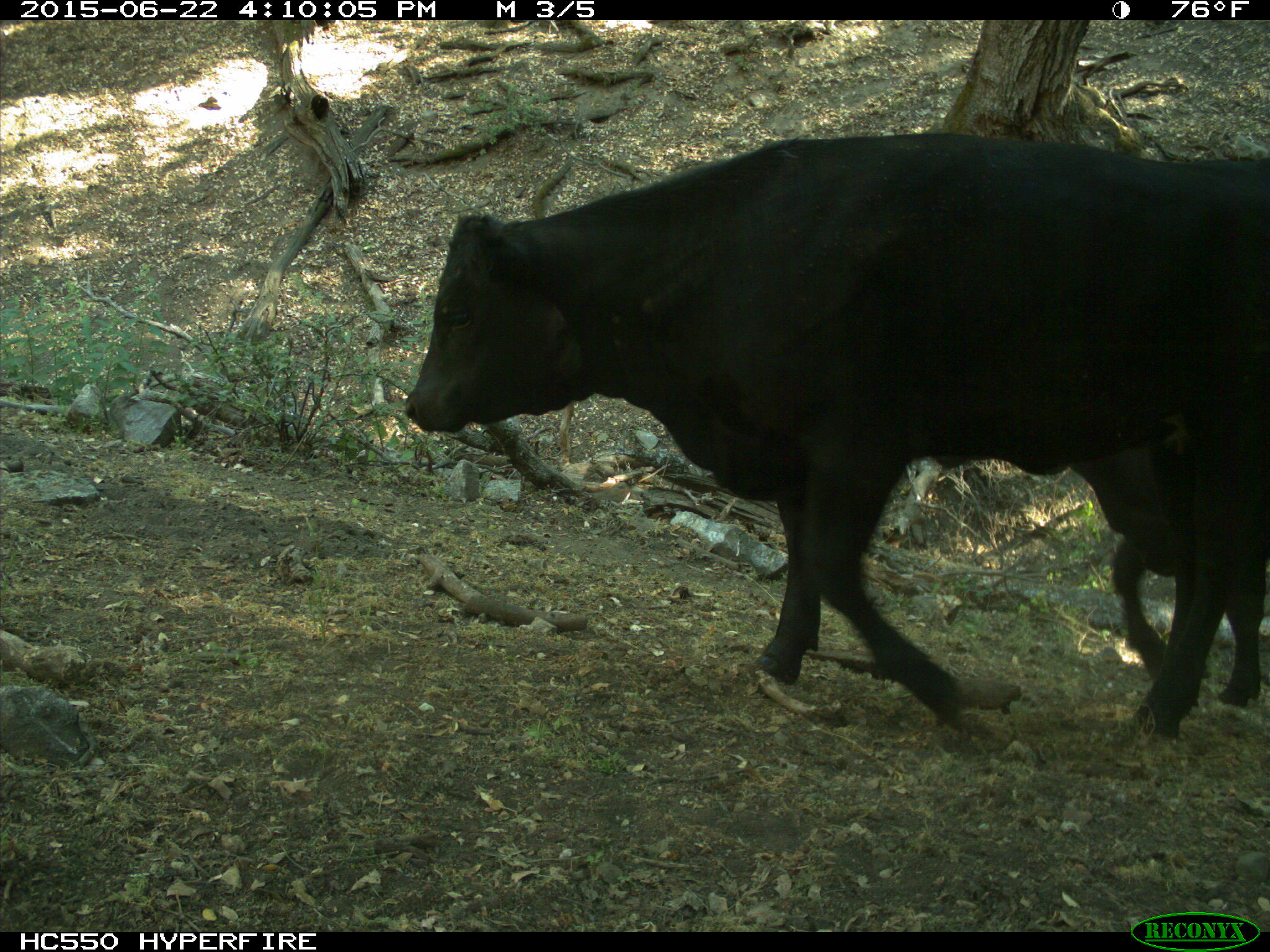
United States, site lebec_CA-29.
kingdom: Animalia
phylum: Chordata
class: Mammalia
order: Artiodactyla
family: Bovidae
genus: Bos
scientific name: Bos taurus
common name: domestic cow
Bos taurus (domestic cow).